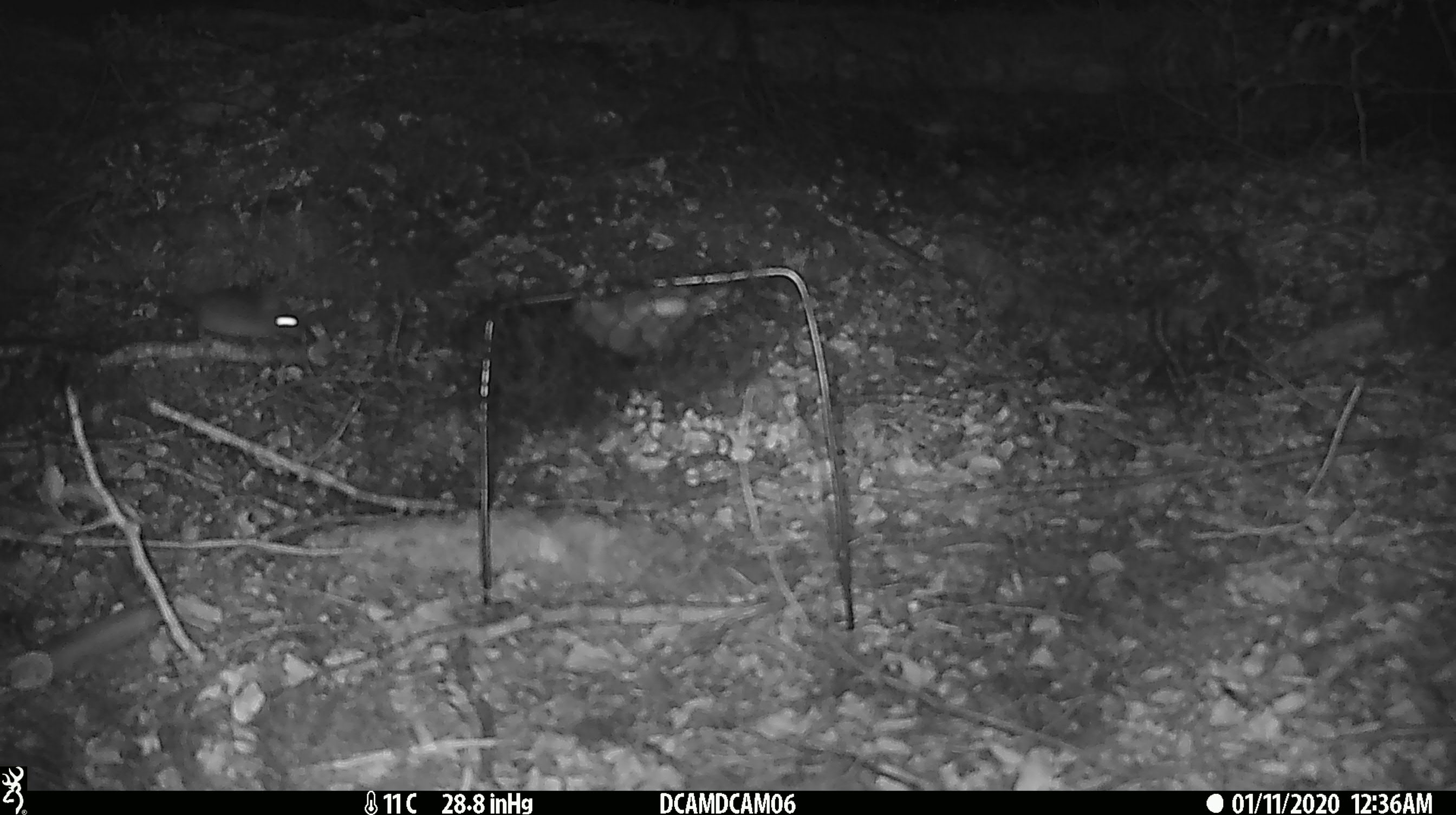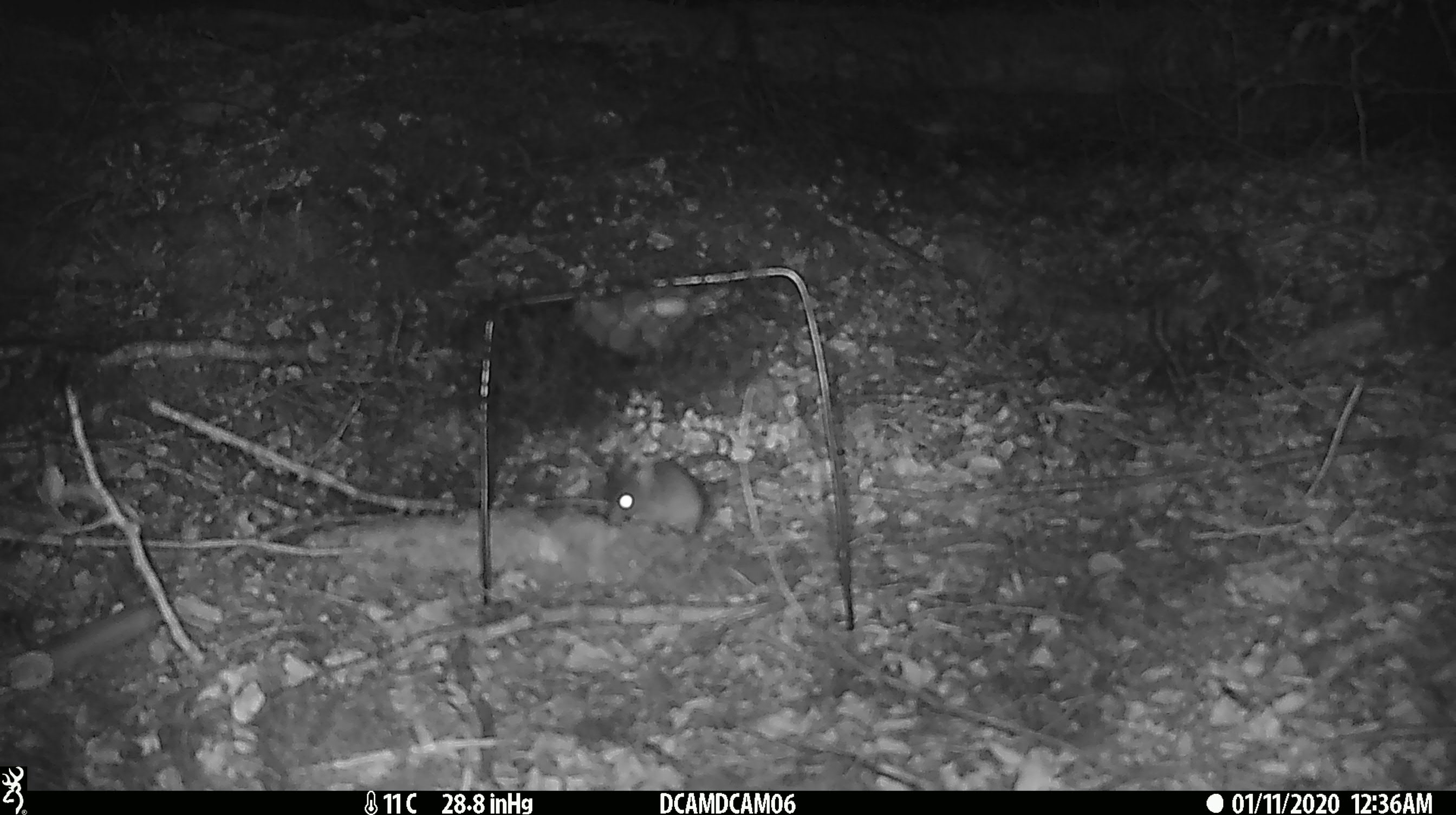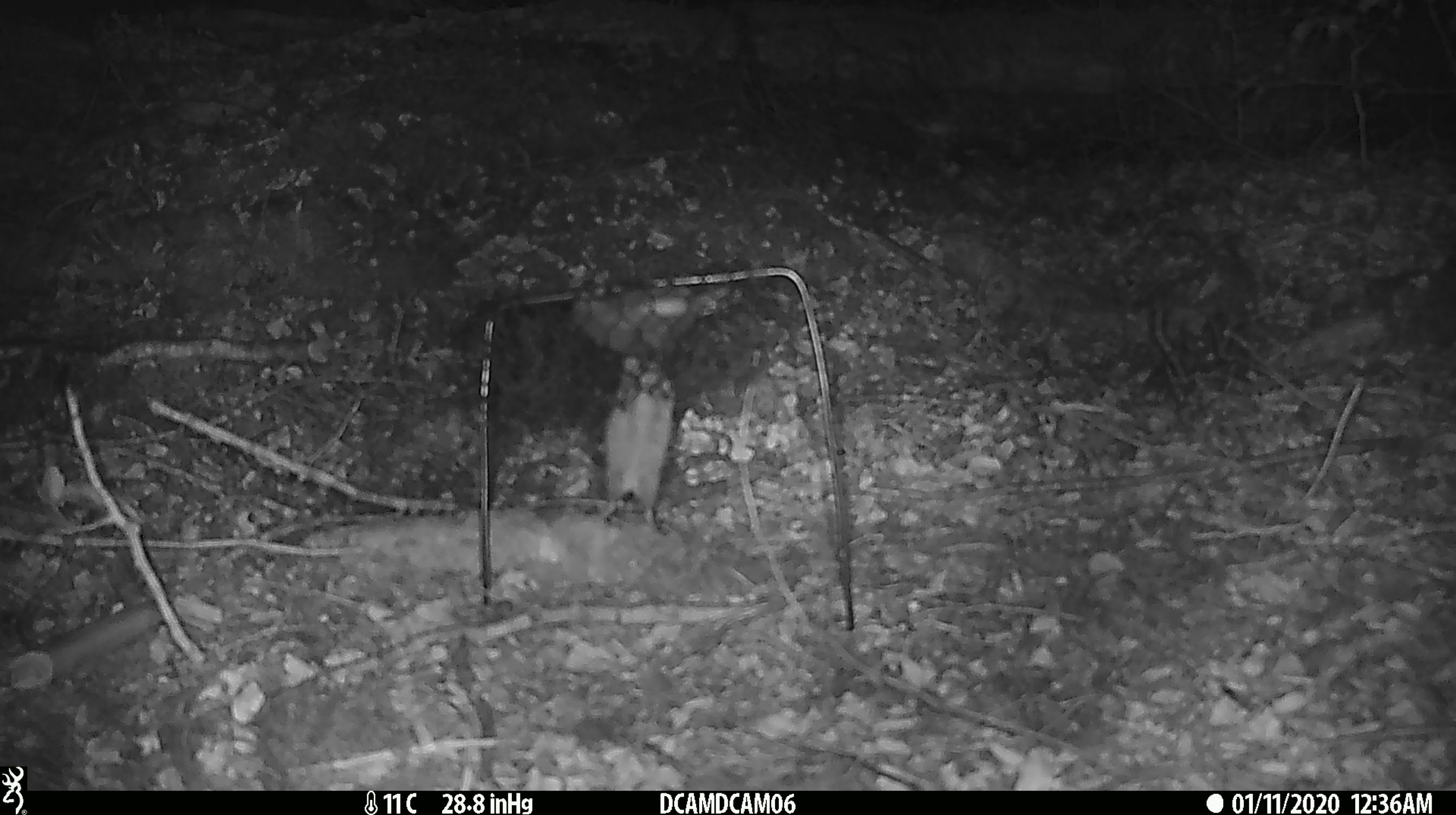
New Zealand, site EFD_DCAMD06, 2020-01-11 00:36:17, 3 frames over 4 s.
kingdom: Animalia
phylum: Chordata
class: Mammalia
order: Rodentia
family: Muridae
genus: Mus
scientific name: Mus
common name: mouse